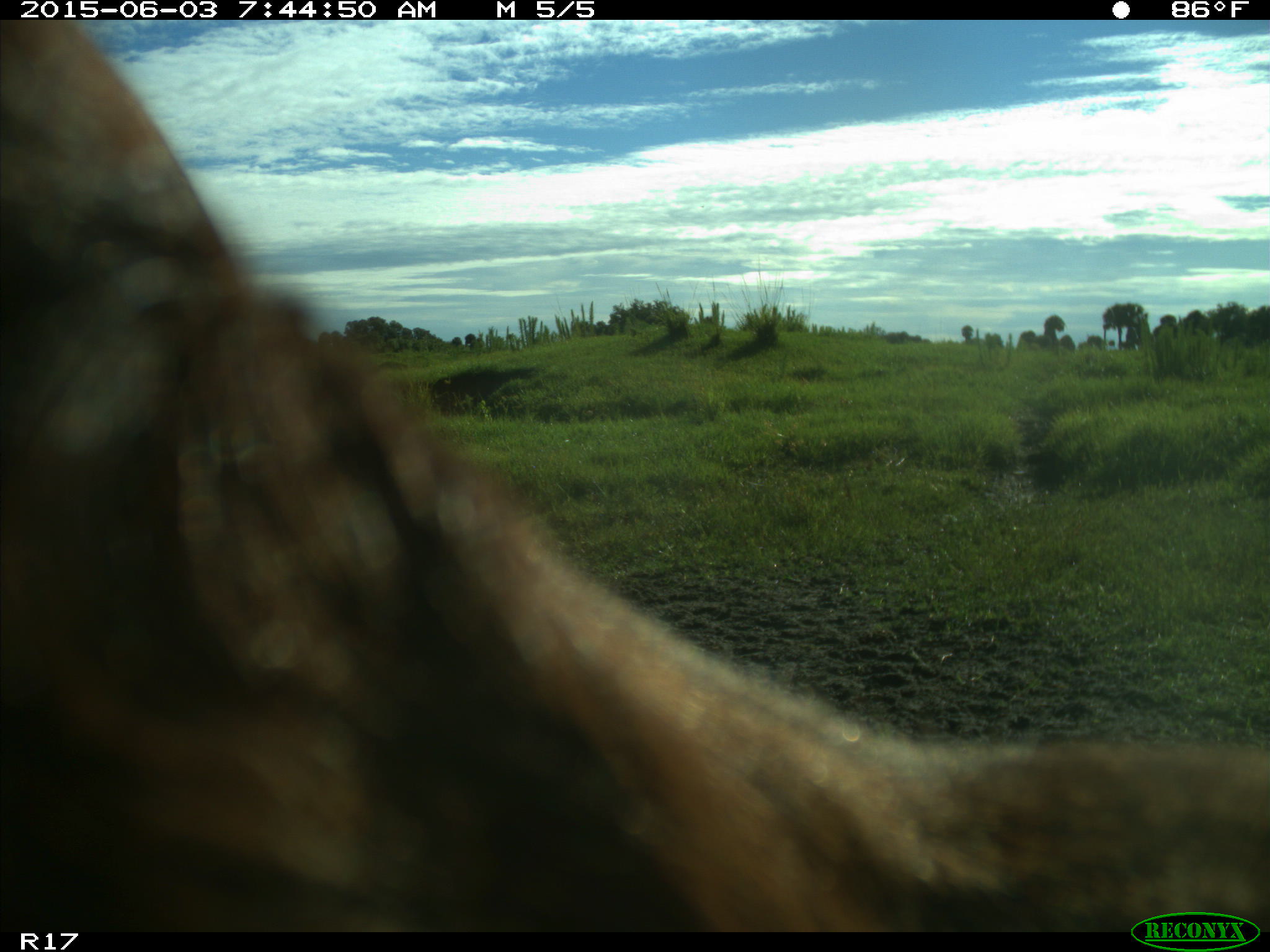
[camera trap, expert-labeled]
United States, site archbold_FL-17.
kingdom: Animalia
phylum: Chordata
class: Mammalia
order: Artiodactyla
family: Bovidae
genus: Bos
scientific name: Bos taurus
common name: domestic cow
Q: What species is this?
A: Bos taurus (domestic cow).